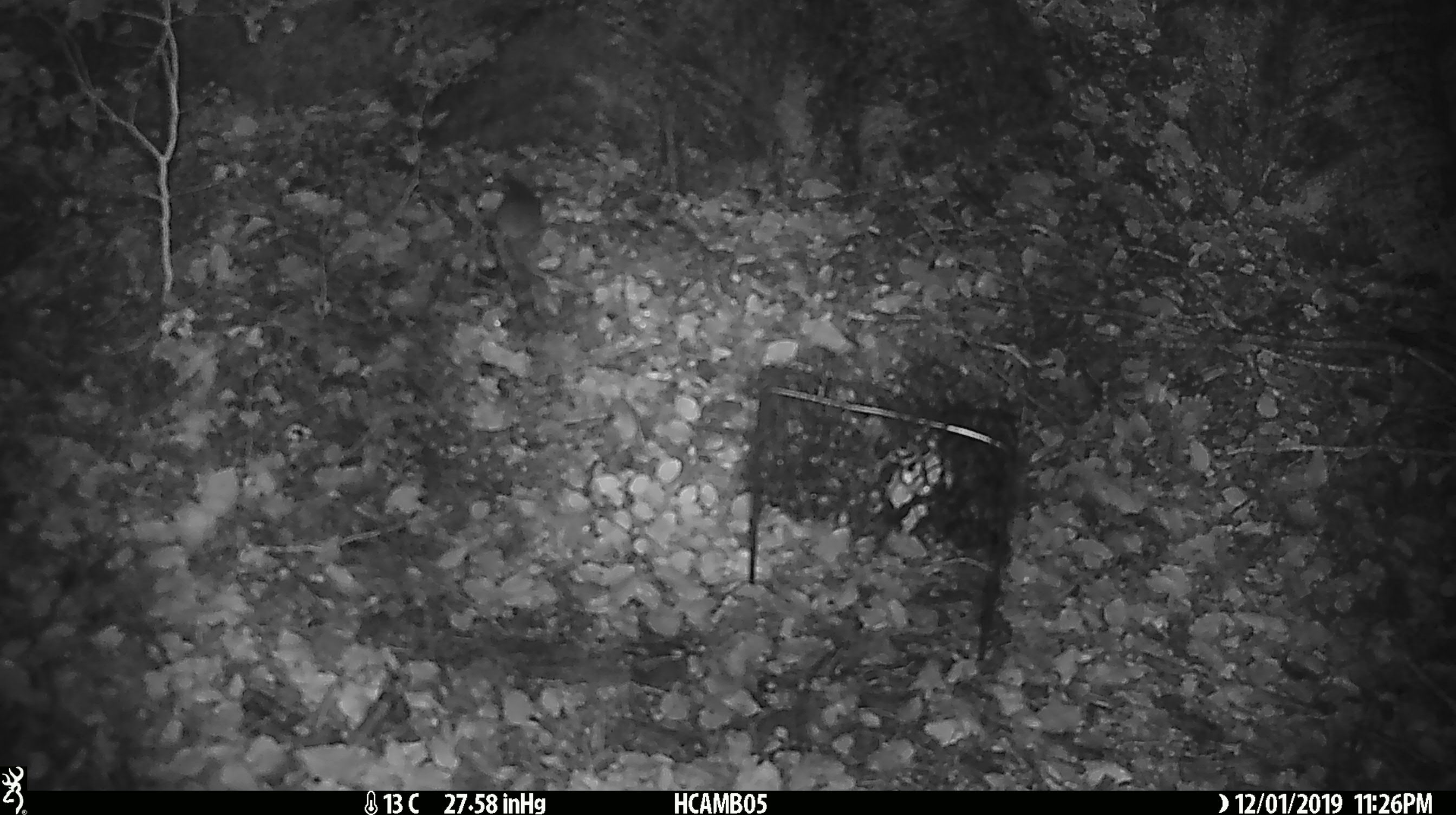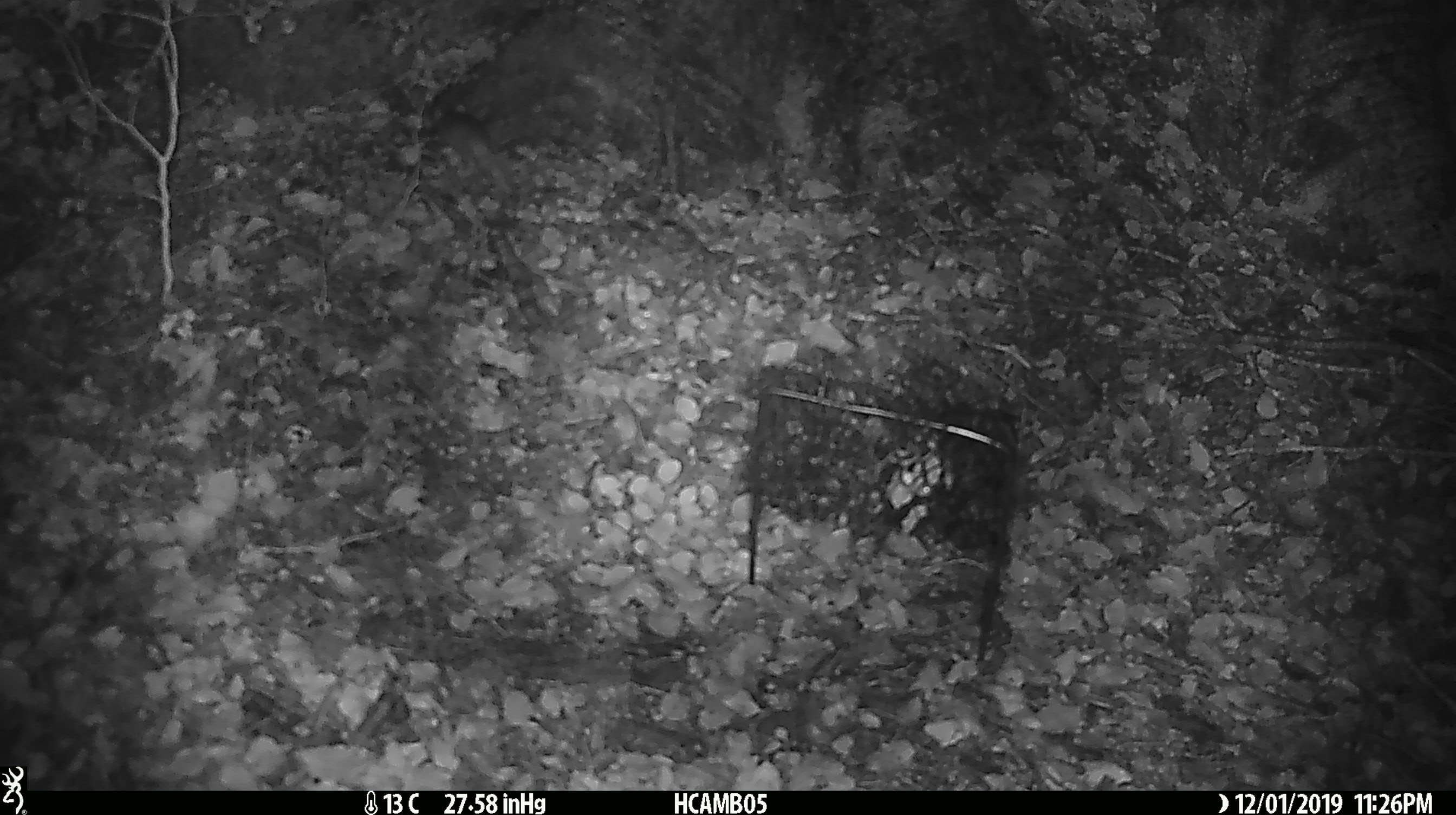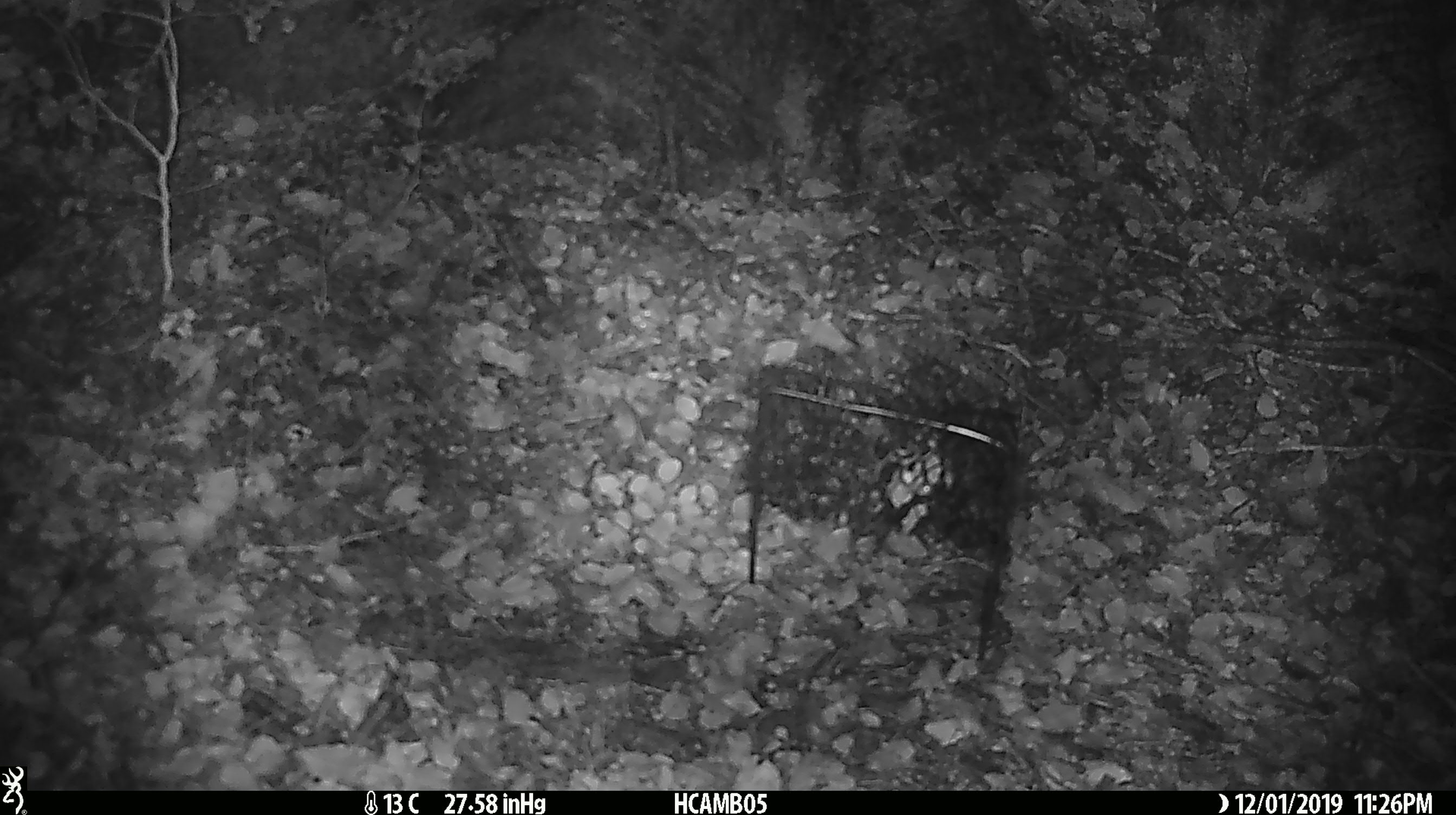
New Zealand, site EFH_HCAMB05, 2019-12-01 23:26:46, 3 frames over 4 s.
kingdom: Animalia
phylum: Chordata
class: Mammalia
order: Rodentia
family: Muridae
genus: Mus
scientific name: Mus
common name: mouse